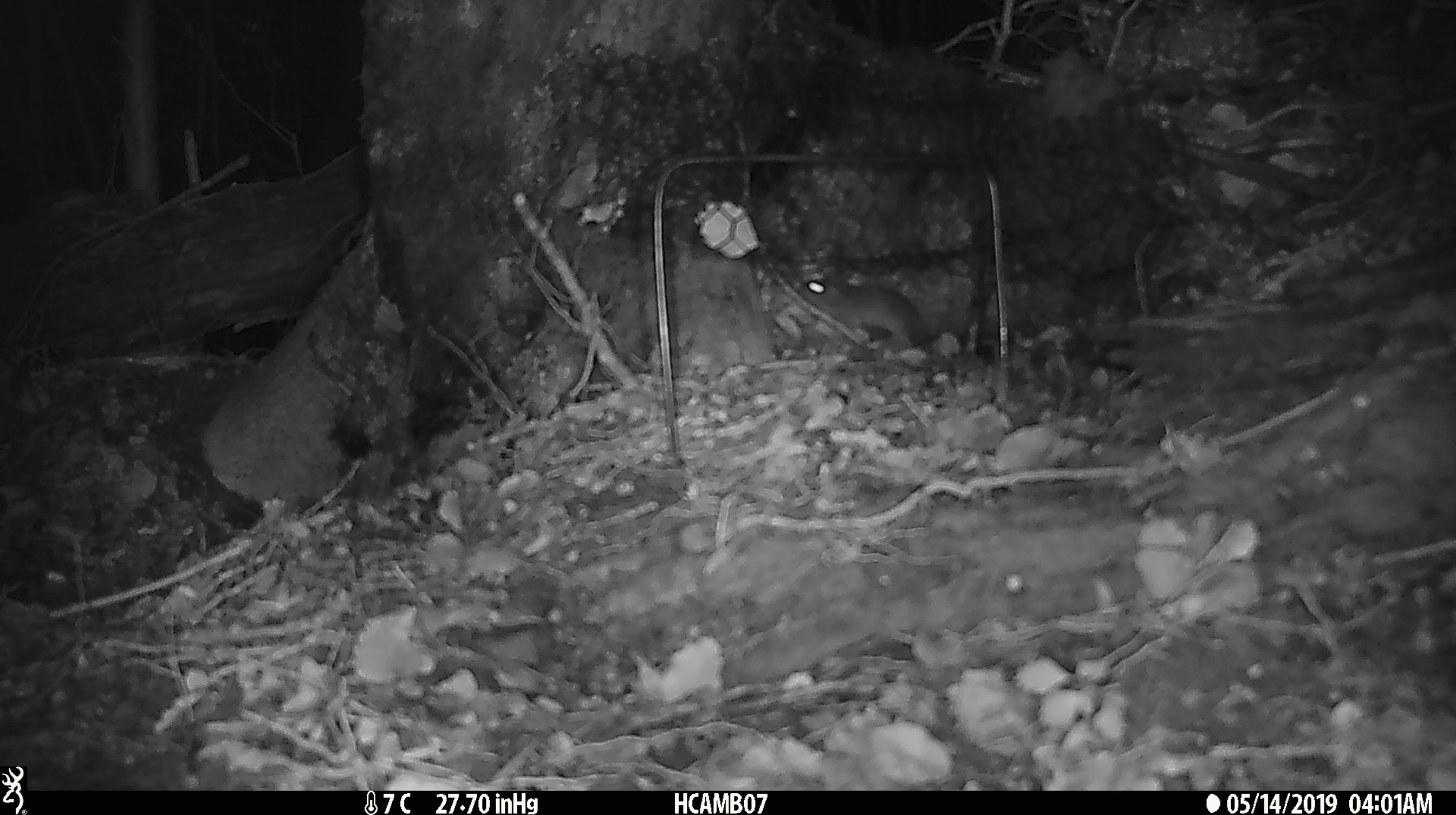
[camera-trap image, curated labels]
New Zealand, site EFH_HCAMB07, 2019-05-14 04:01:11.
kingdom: Animalia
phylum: Chordata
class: Mammalia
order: Rodentia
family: Muridae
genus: Mus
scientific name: Mus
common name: mouse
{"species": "mouse (Mus)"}